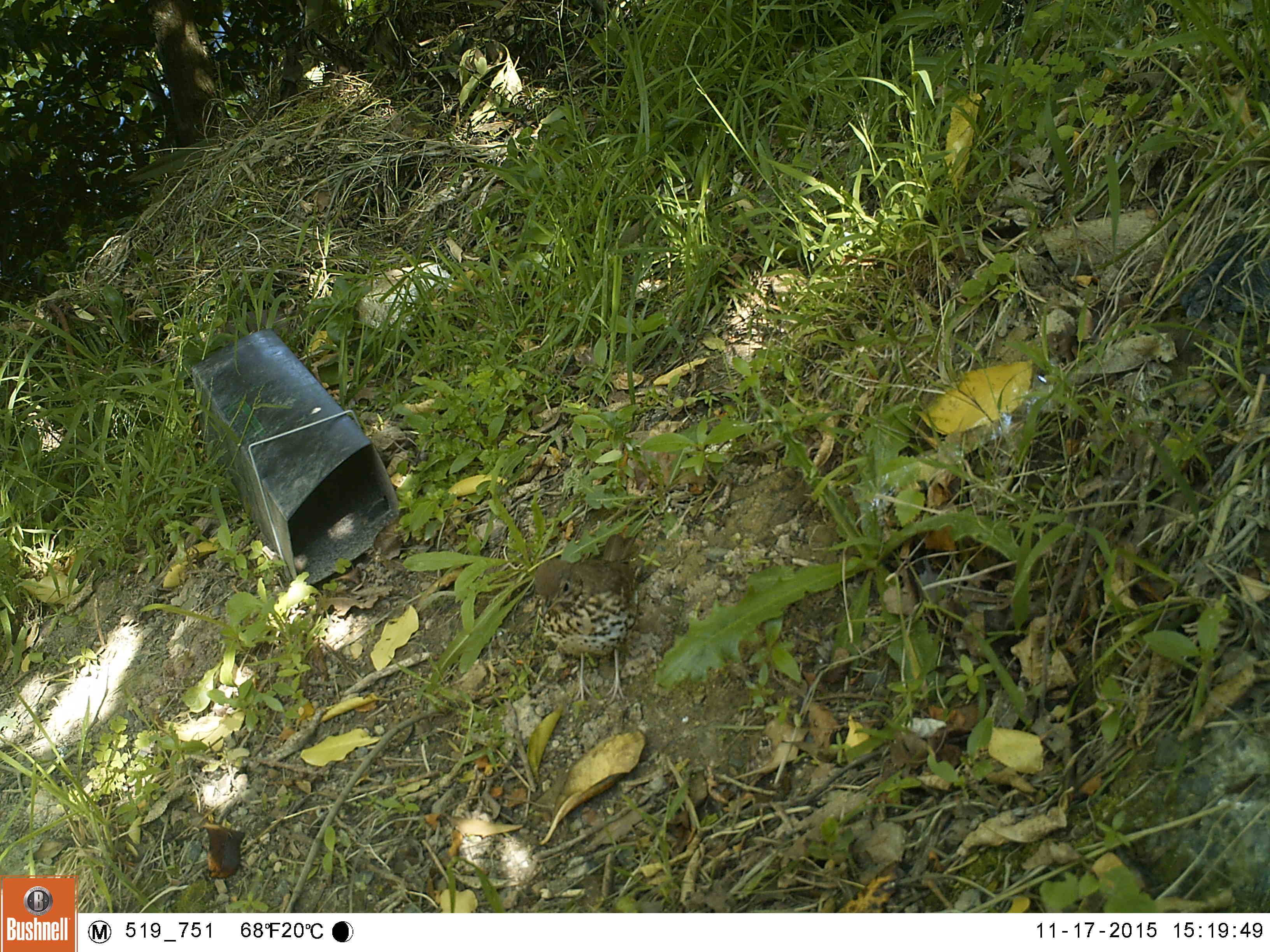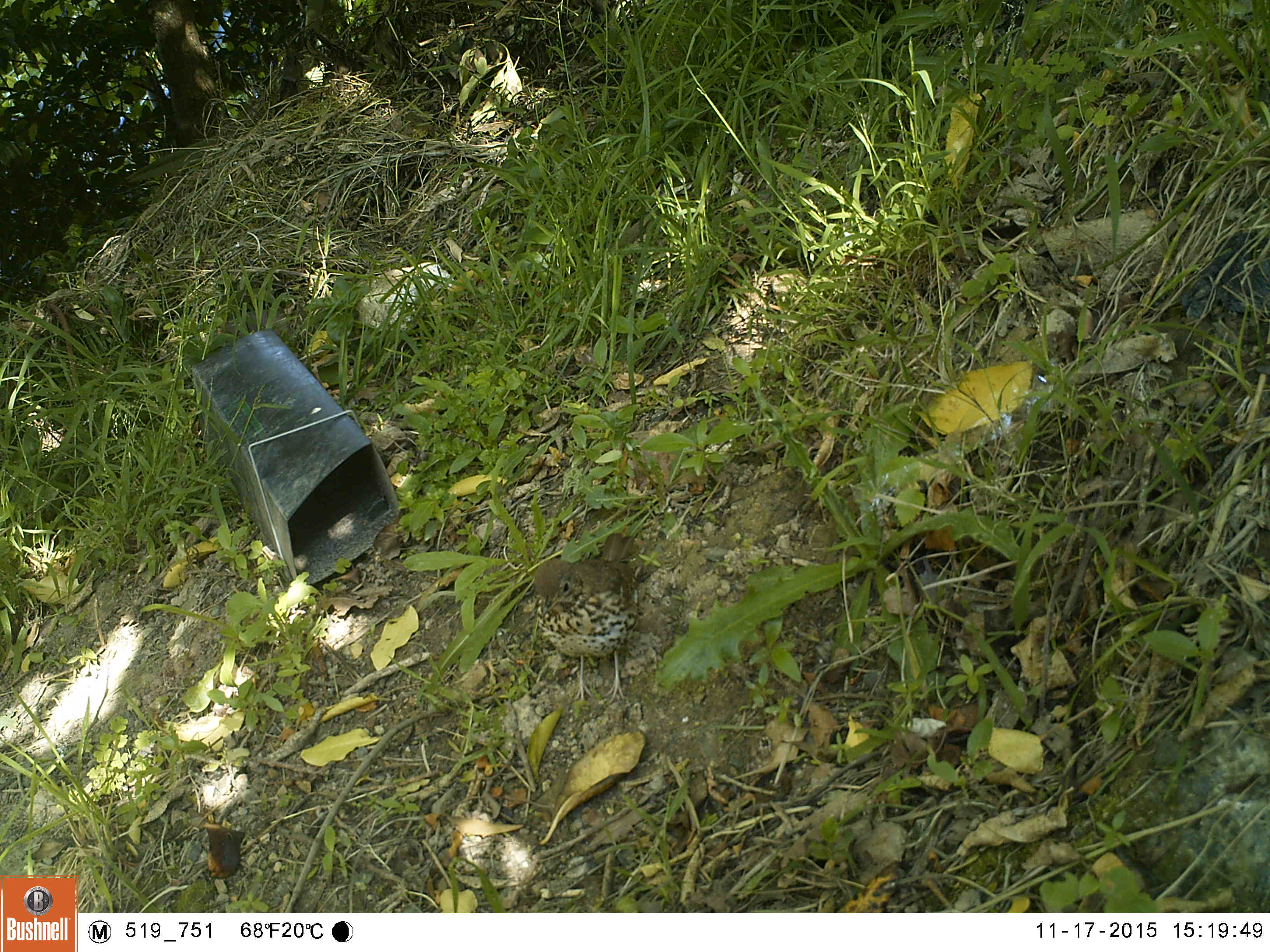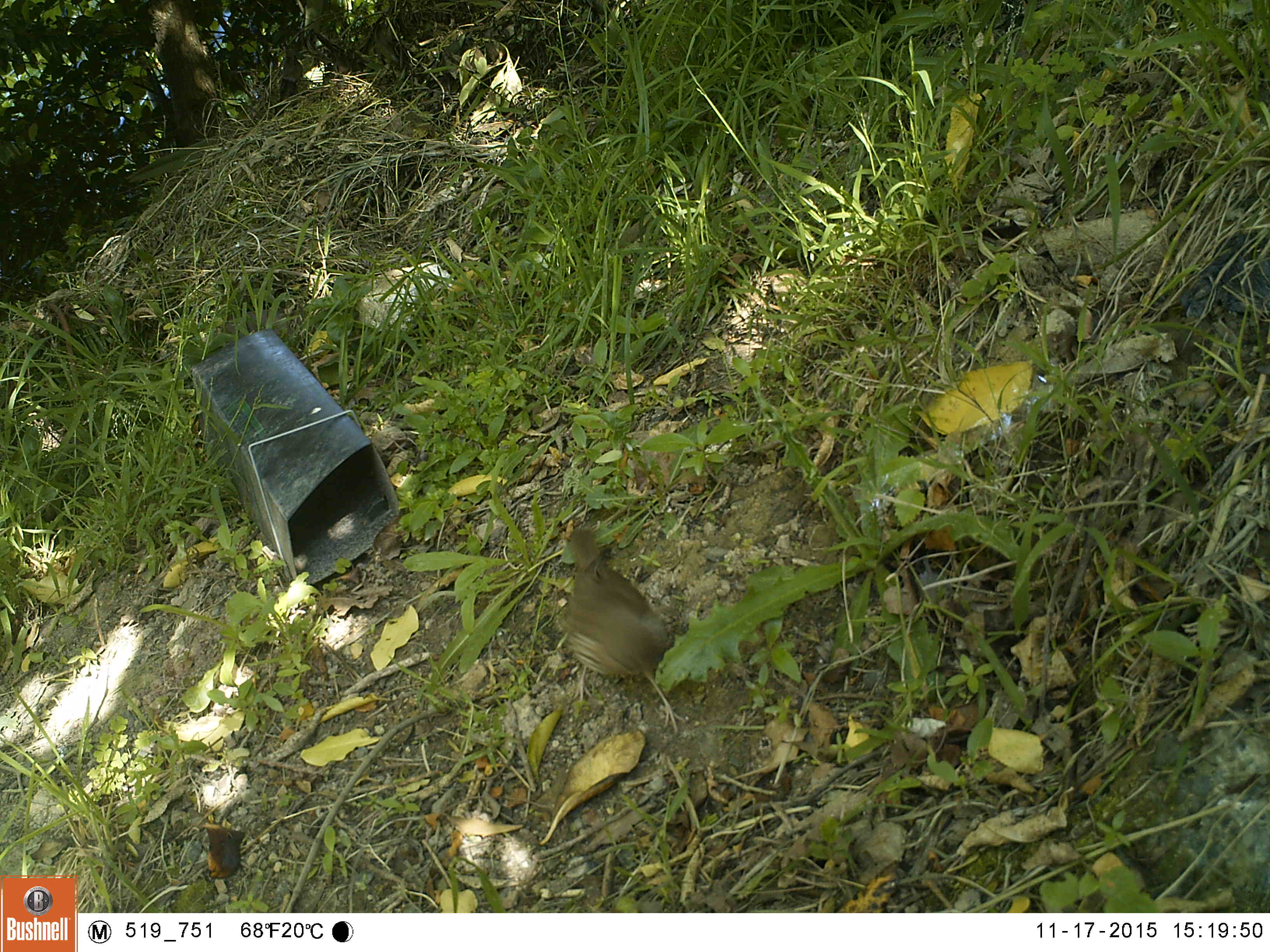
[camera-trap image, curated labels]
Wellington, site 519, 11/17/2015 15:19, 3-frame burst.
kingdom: Animalia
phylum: Chordata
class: Aves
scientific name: Aves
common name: bird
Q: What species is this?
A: Bird (Aves).